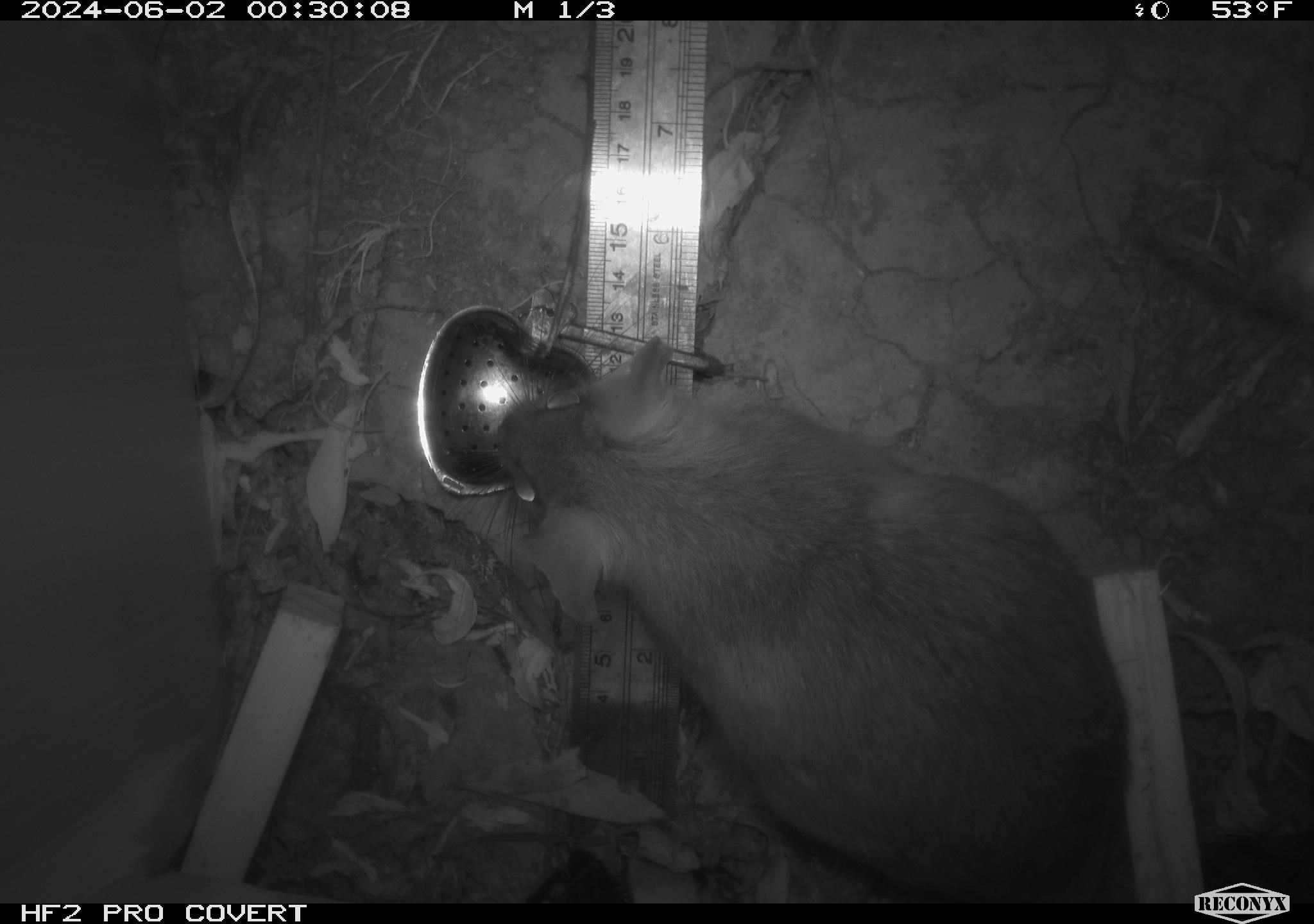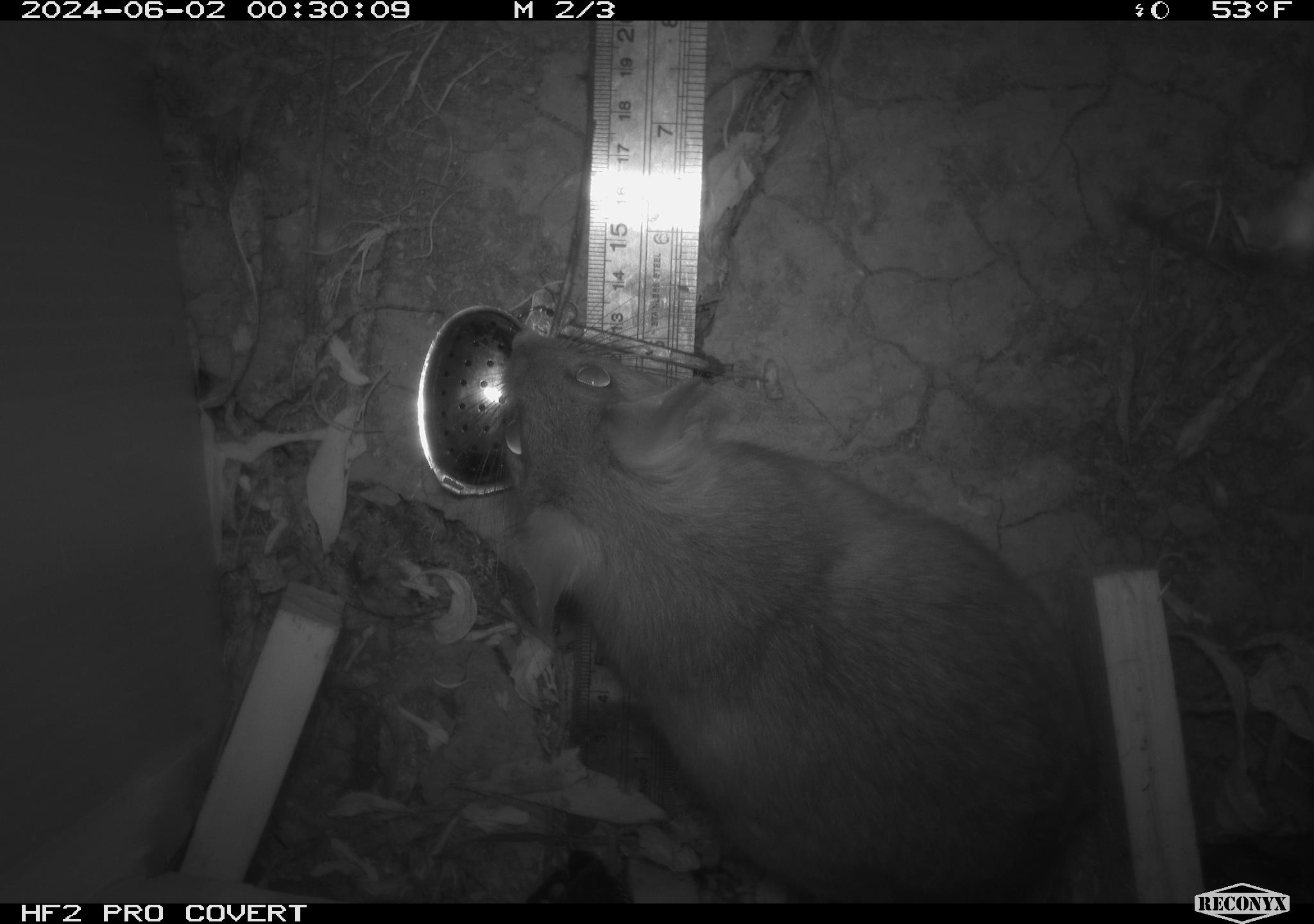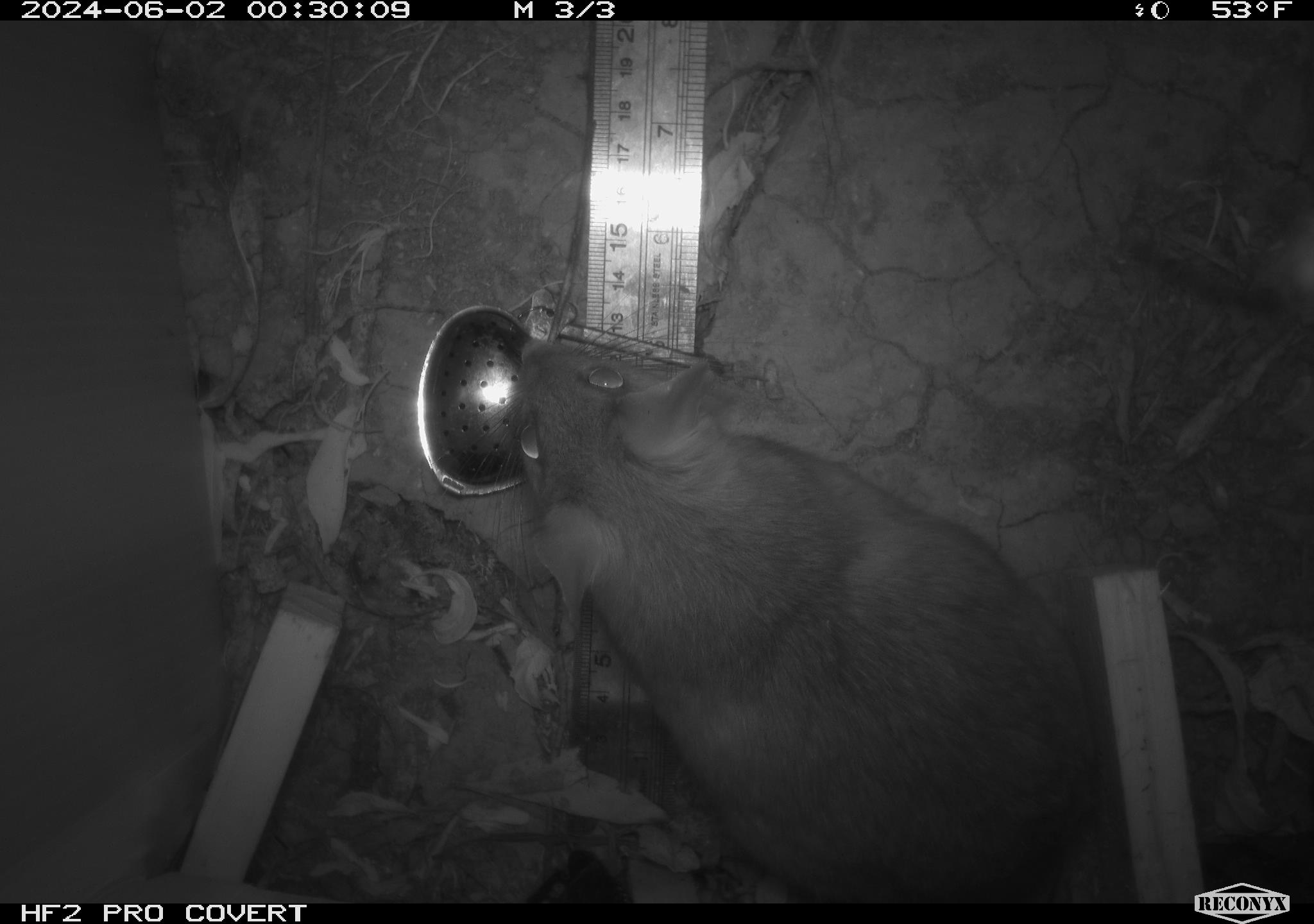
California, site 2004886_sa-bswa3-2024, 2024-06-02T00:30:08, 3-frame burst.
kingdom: Animalia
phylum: Chordata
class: Mammalia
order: Rodentia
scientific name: Rodentia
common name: woodrat or rat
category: woodrat or rat species